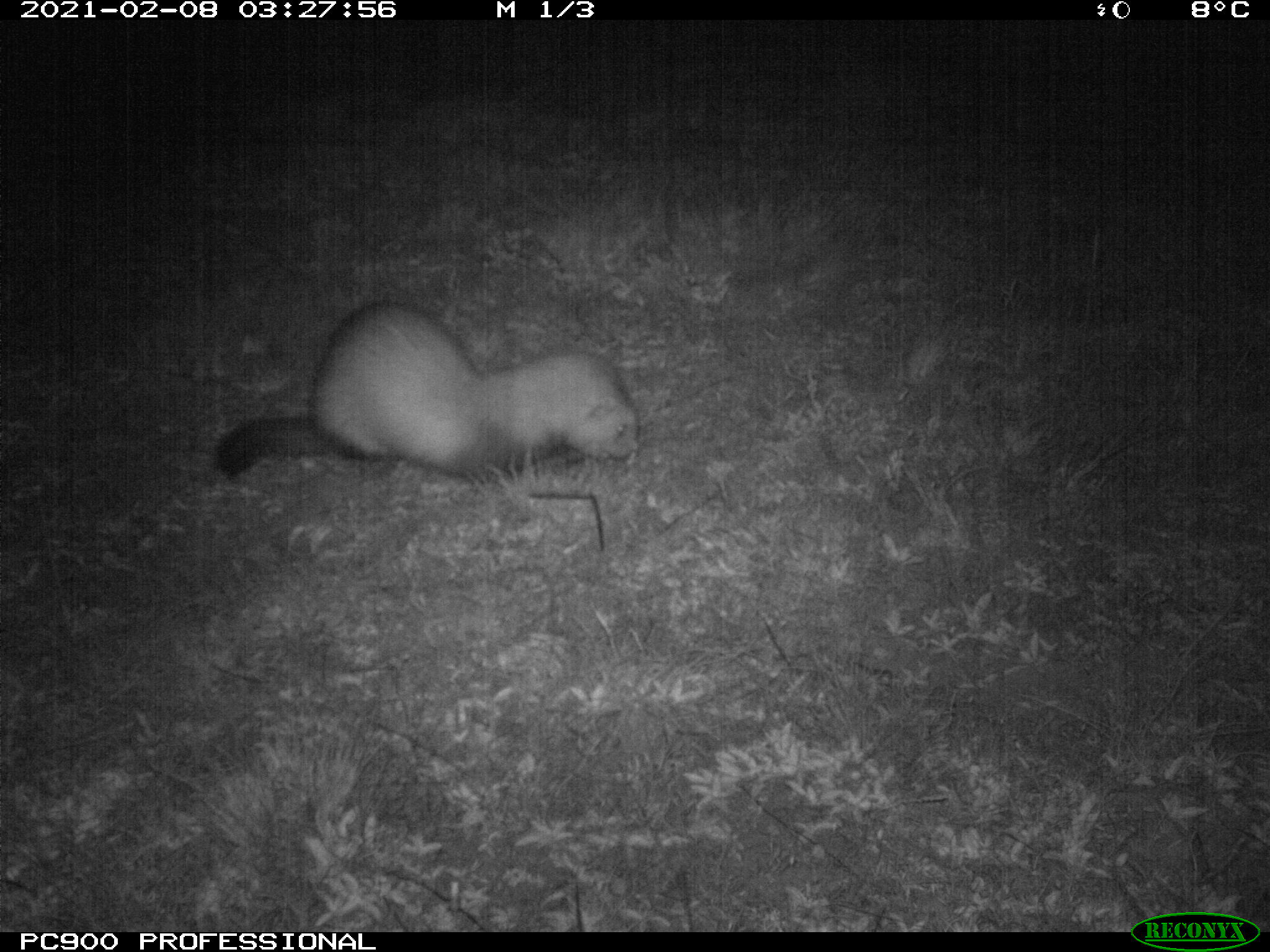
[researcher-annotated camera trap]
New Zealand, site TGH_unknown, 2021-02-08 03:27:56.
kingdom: Animalia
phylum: Chordata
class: Mammalia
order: Carnivora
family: Mustelidae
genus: Mustela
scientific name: Mustela furo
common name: ferret